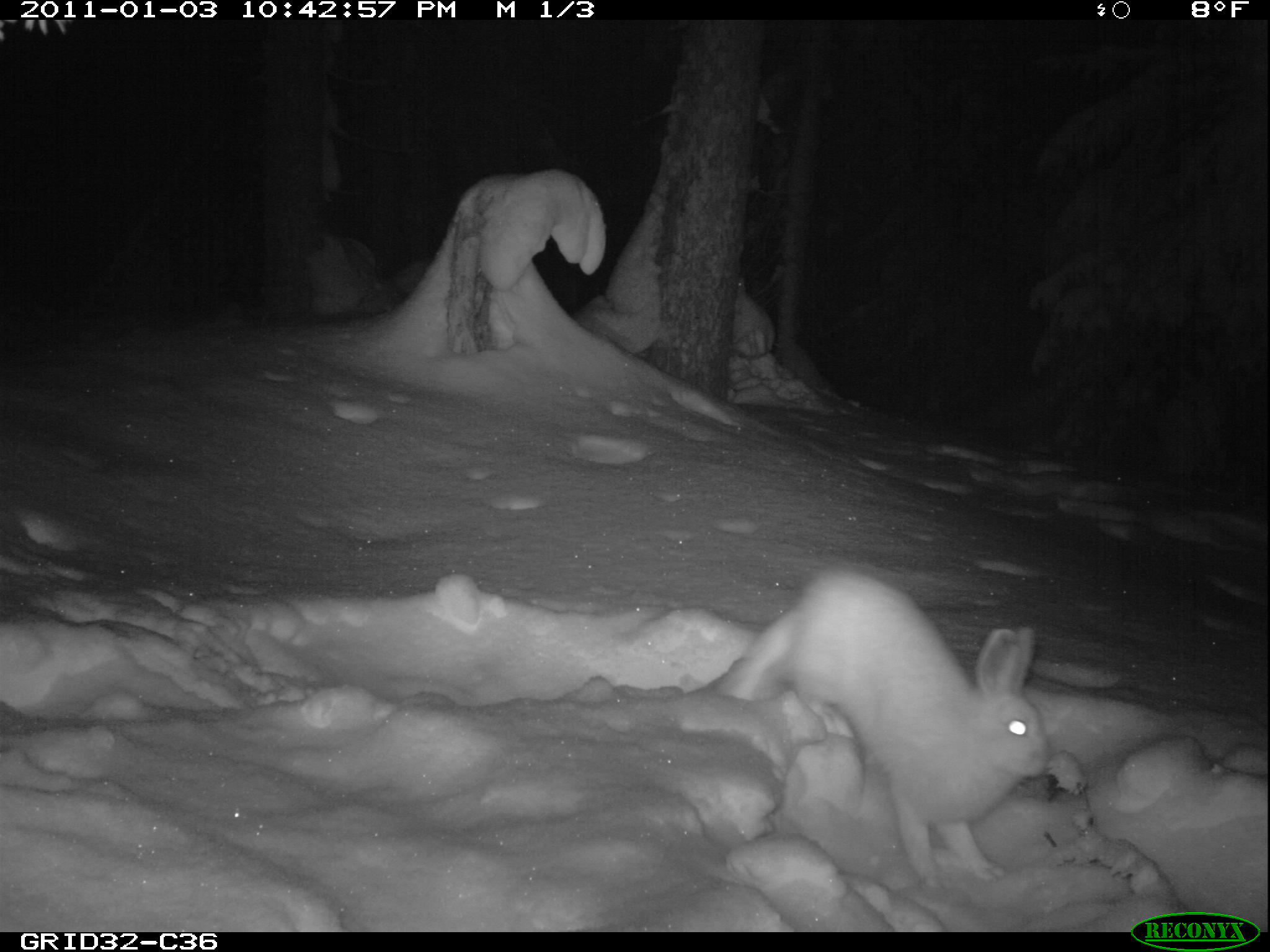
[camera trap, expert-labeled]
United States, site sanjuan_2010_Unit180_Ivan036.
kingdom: Animalia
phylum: Chordata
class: Mammalia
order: Lagomorpha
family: Leporidae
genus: Lepus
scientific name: Lepus americanus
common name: snowshoe hare